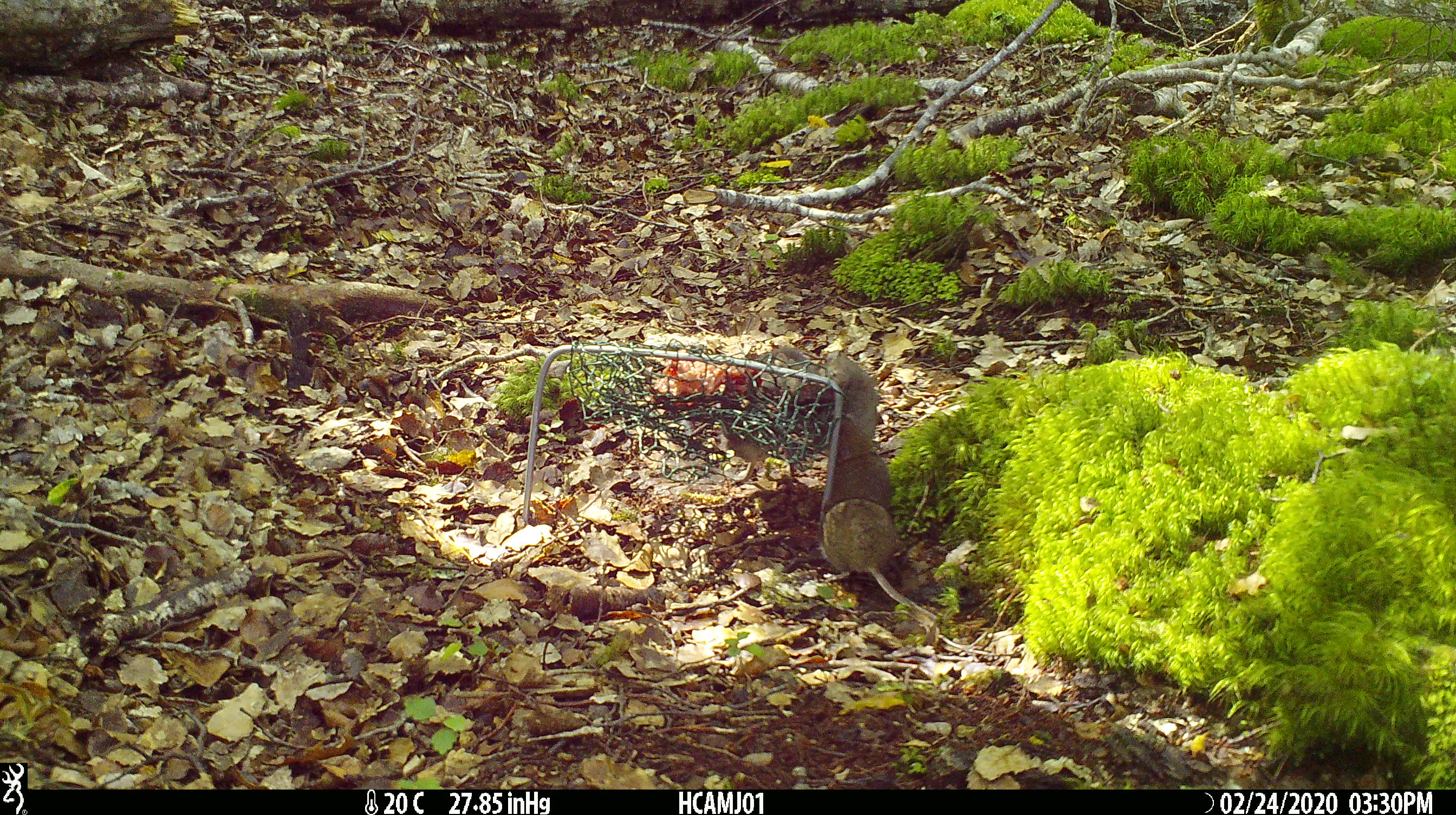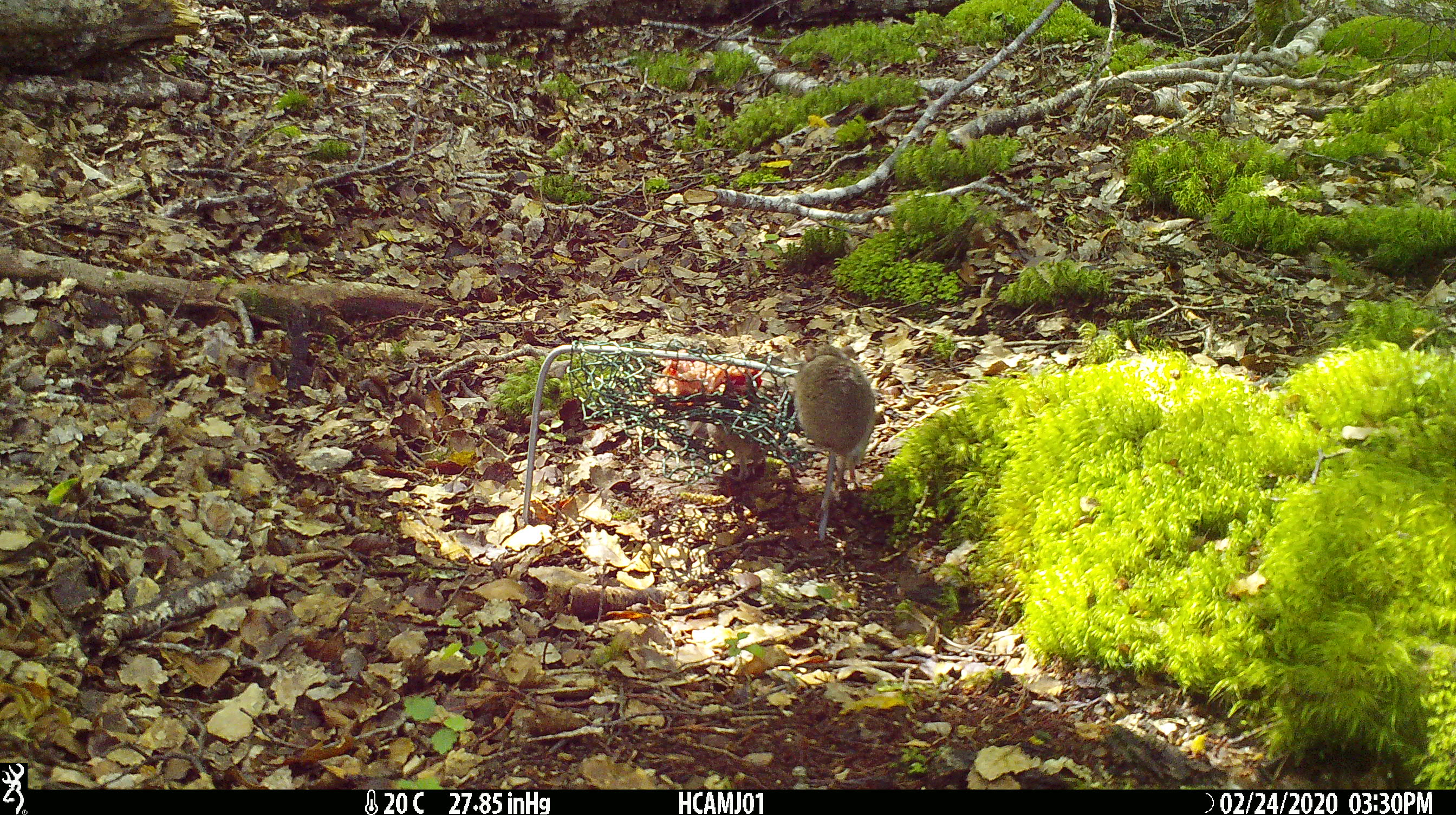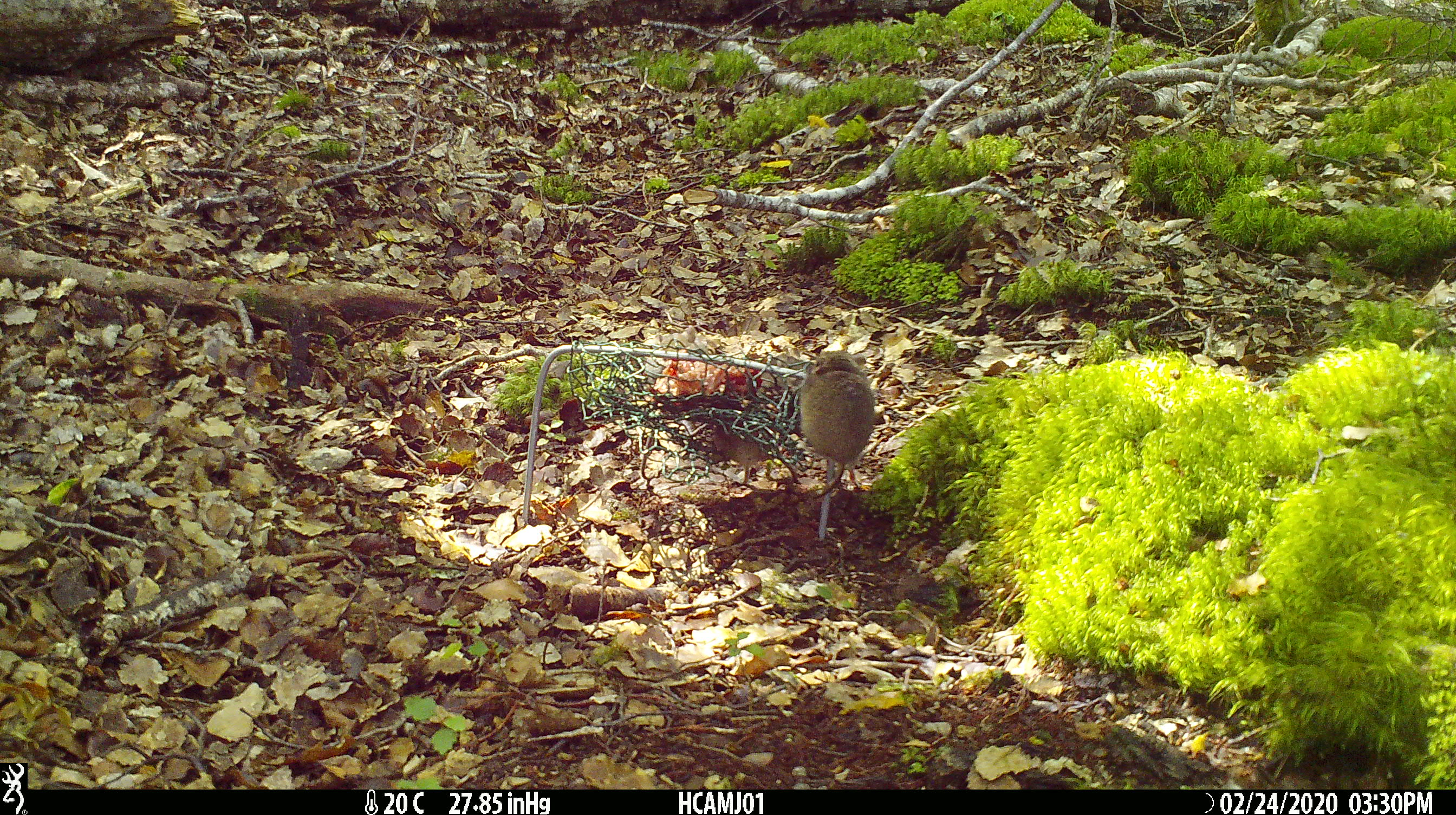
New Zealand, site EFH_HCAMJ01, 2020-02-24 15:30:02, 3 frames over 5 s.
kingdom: Animalia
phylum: Chordata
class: Mammalia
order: Rodentia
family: Muridae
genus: Mus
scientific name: Mus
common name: mouse